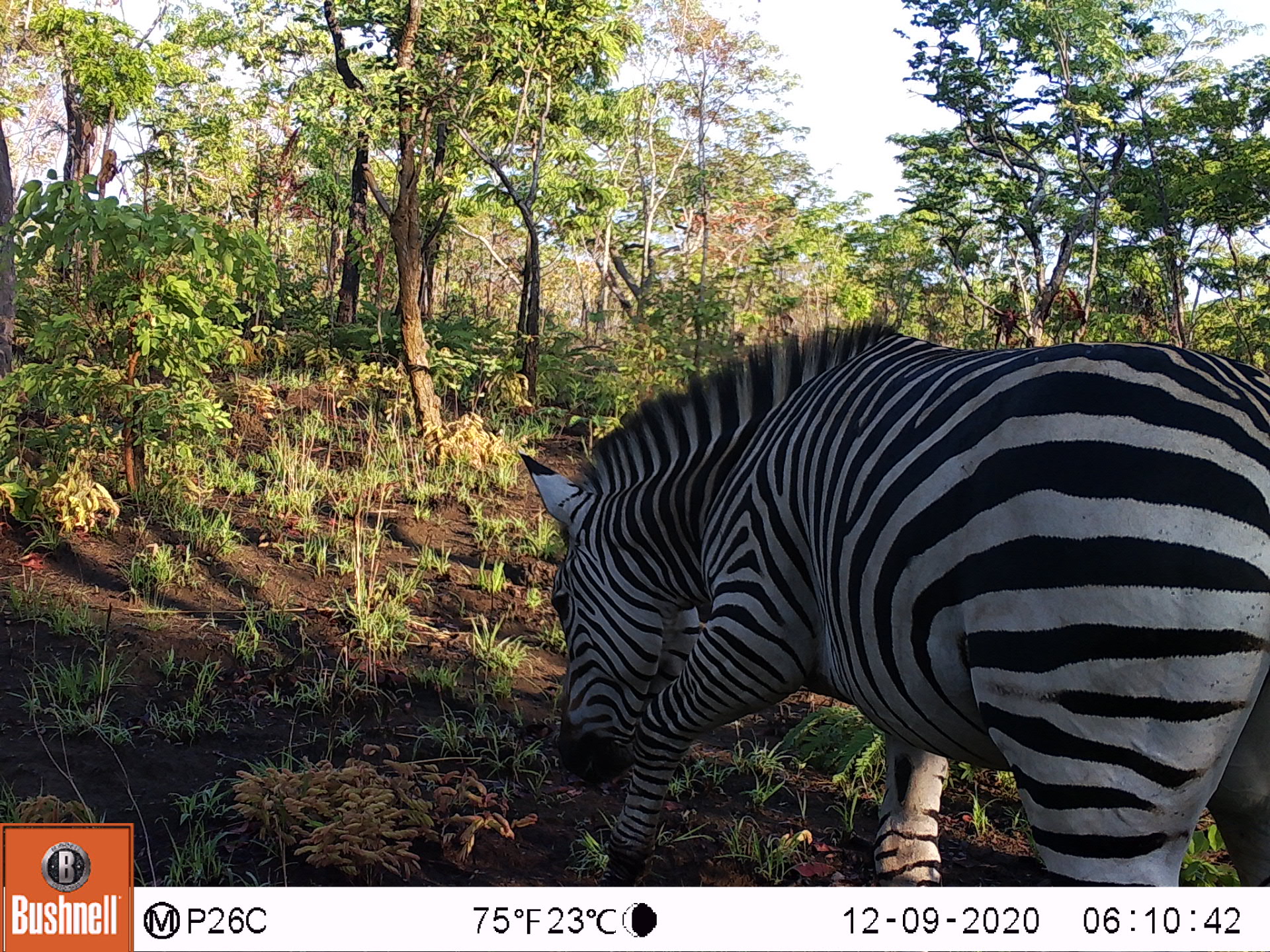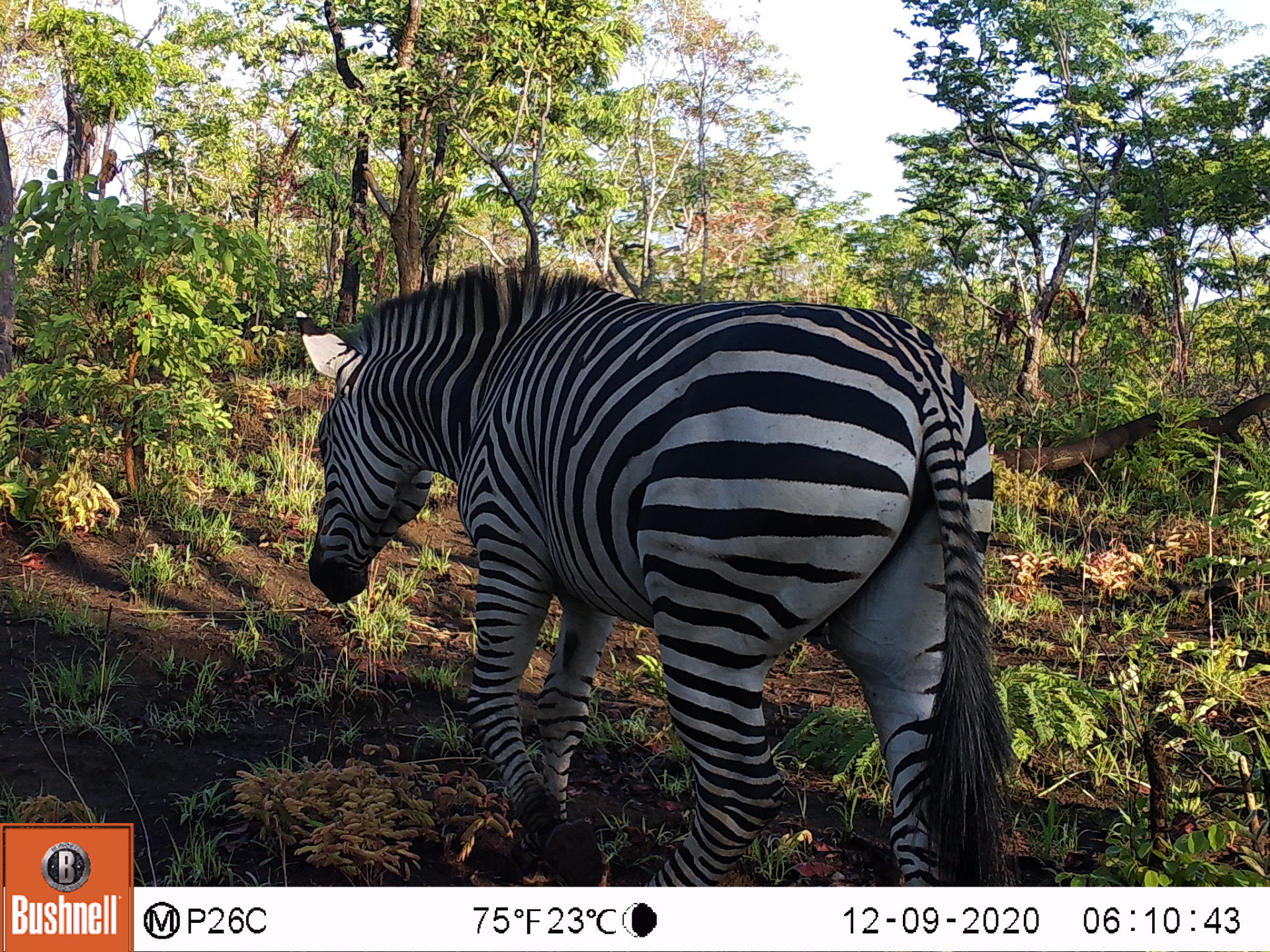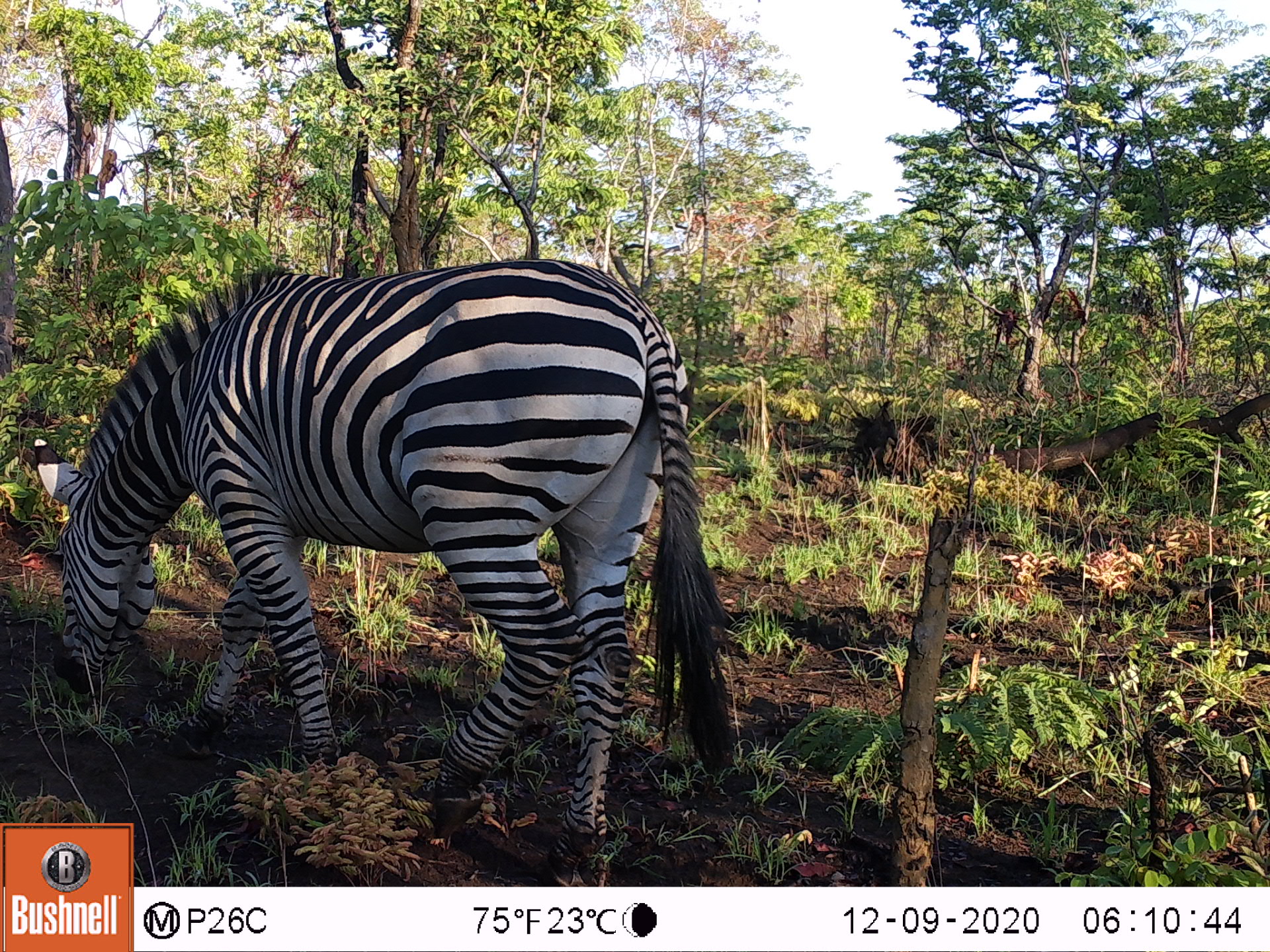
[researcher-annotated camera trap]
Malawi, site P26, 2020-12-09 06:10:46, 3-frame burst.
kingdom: Animalia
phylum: Chordata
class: Mammalia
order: Perissodactyla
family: Equidae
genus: Equus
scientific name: Equus quagga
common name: plains zebra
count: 1